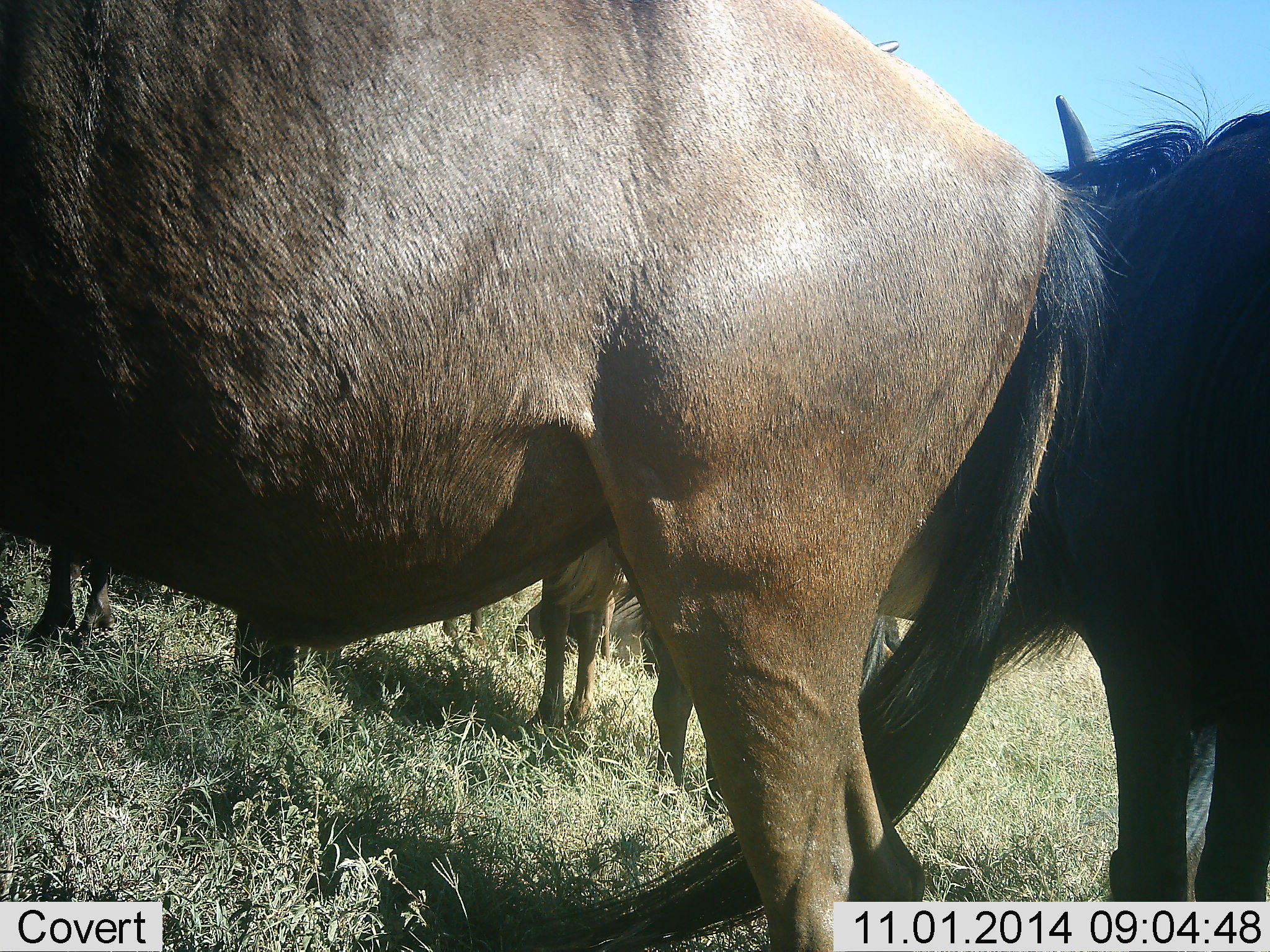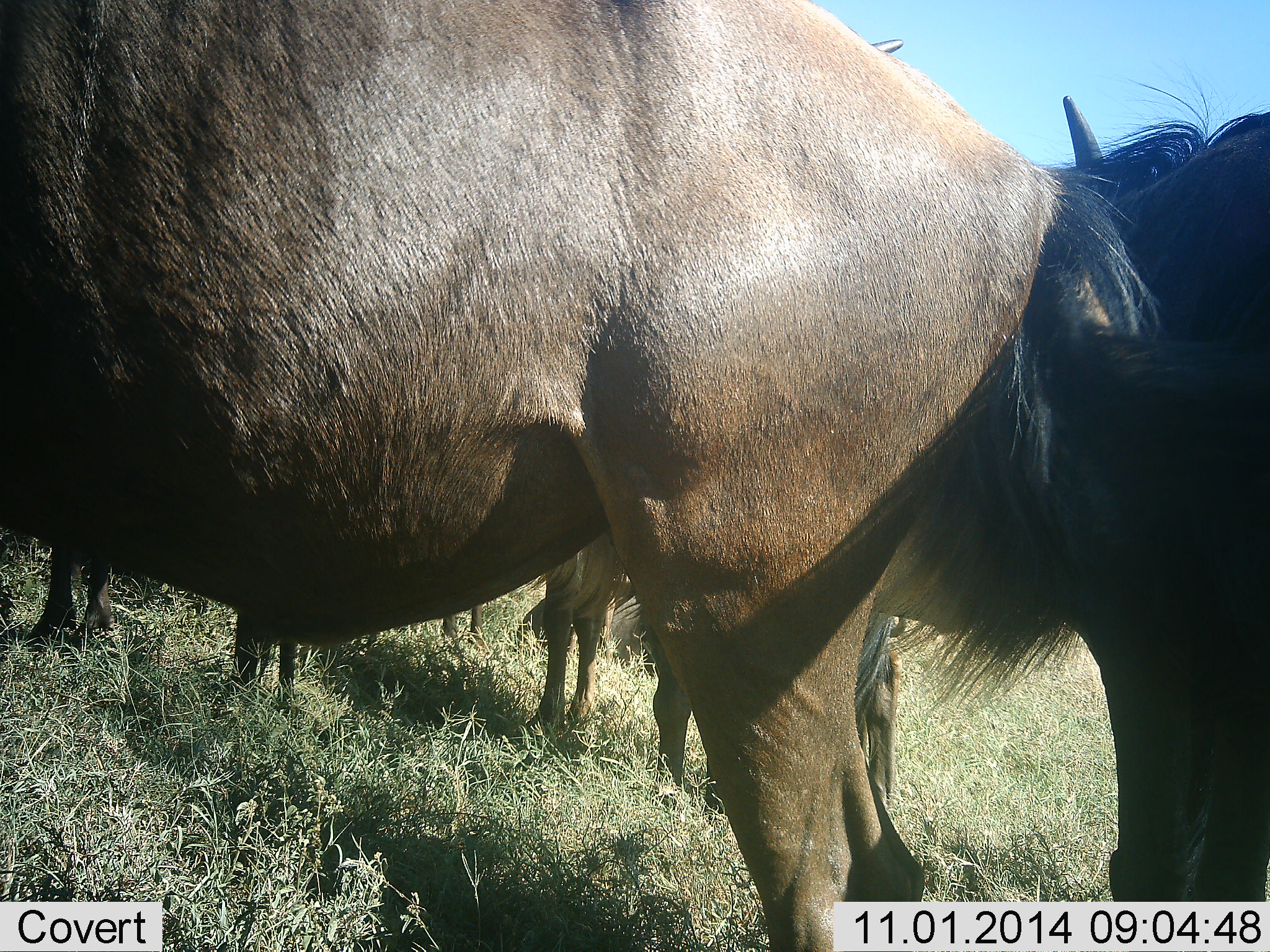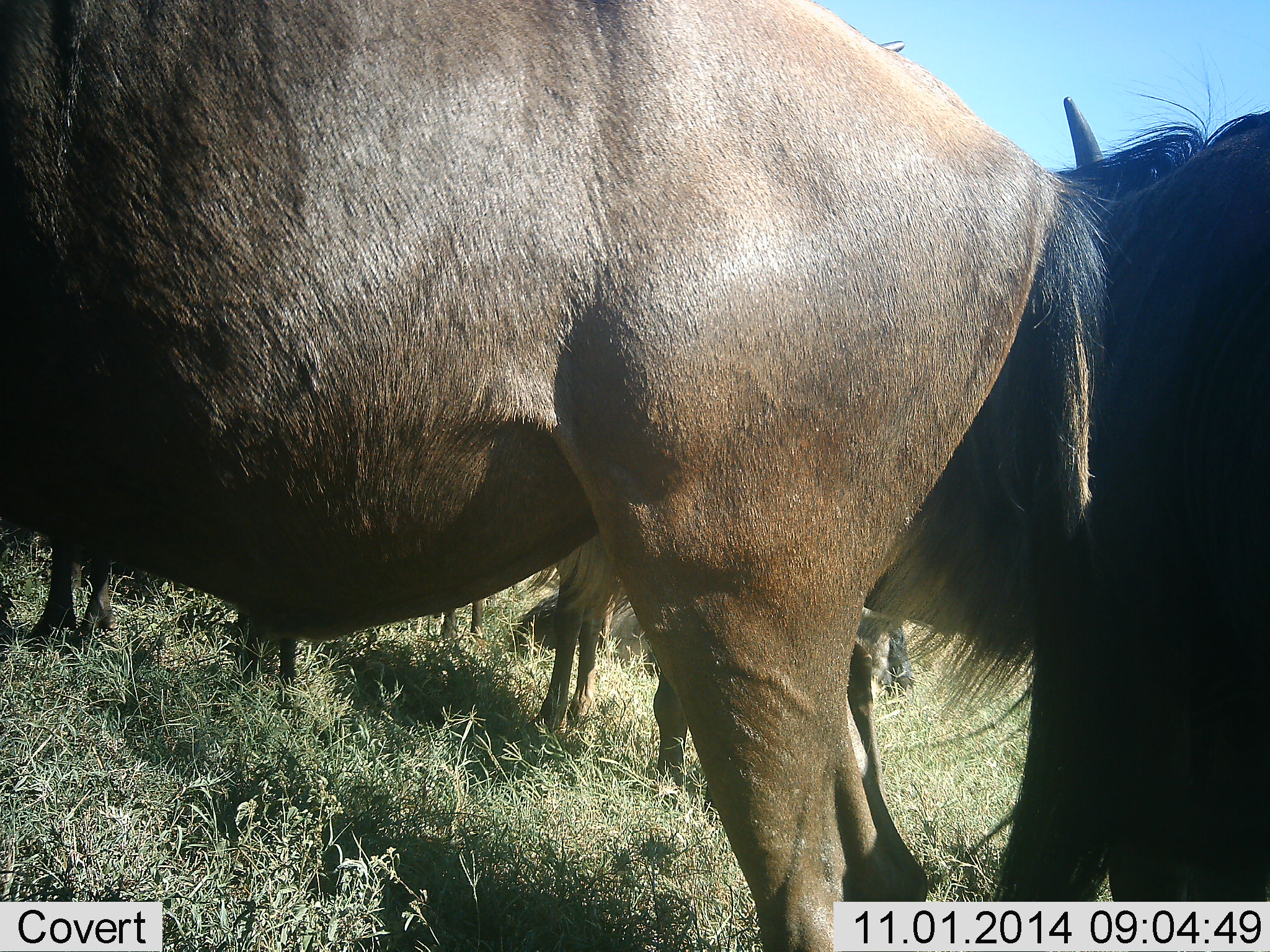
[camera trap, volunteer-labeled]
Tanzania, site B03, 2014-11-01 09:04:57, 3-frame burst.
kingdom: Animalia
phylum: Chordata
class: Mammalia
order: Artiodactyla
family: Bovidae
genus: Connochaetes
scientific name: Connochaetes taurinus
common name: blue wildebeest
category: wildebeest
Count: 5.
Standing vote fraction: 67%.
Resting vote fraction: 44%.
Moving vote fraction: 11%.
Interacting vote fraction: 11%.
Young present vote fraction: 0%.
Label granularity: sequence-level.